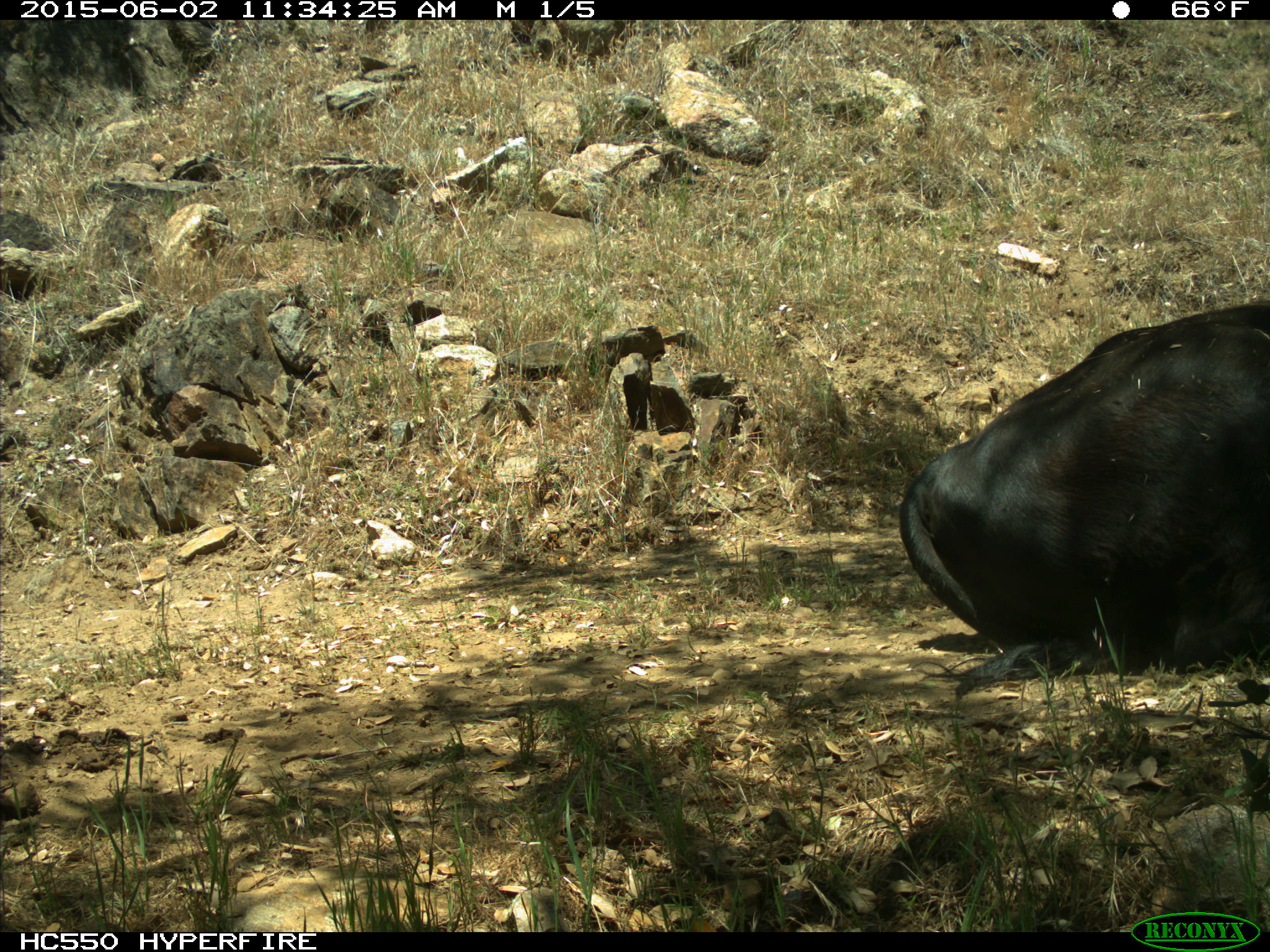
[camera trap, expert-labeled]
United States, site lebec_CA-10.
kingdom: Animalia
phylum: Chordata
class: Mammalia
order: Artiodactyla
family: Bovidae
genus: Bos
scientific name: Bos taurus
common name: domestic cow